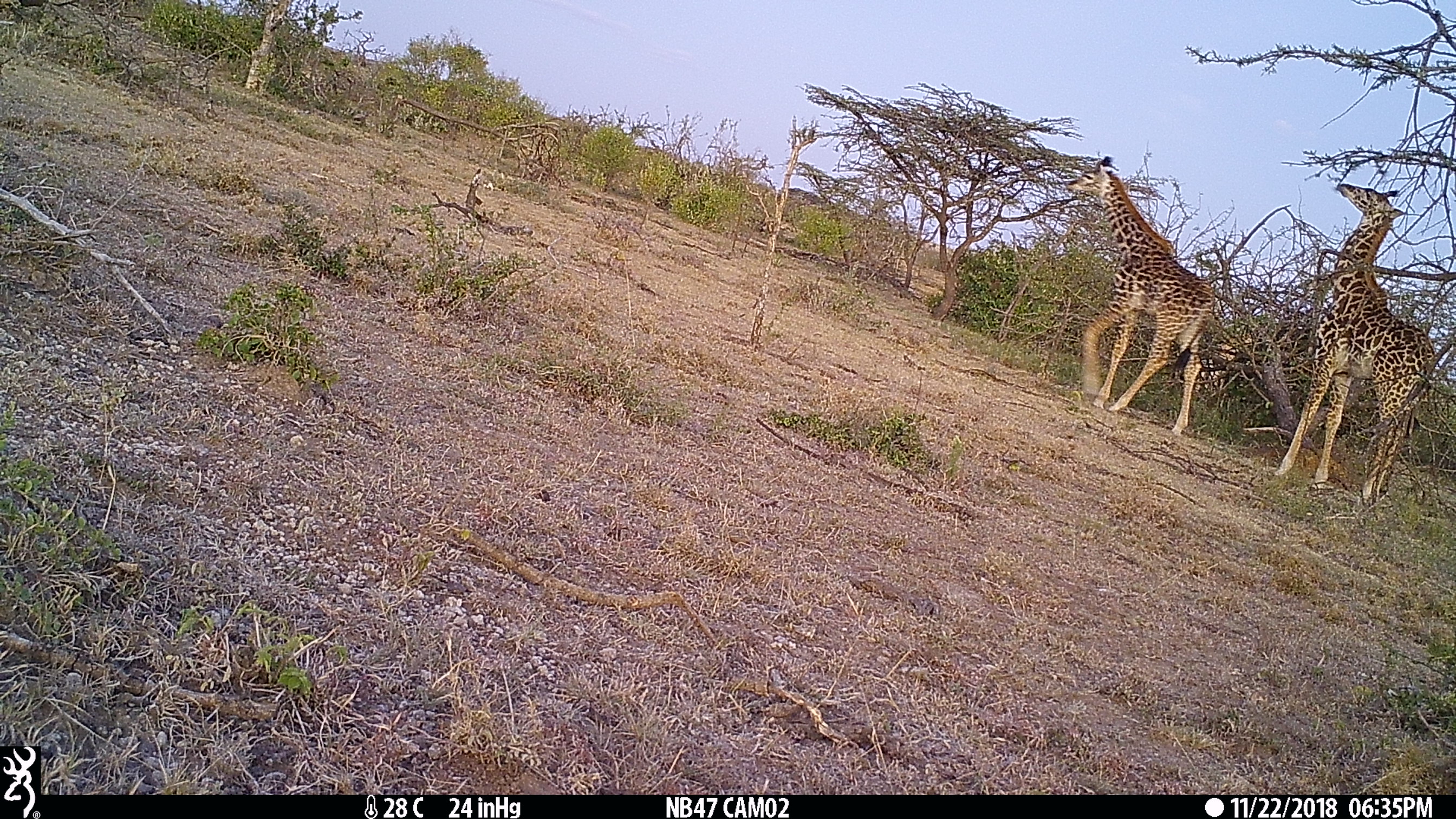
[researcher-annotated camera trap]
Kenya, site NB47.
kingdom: Animalia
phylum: Chordata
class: Mammalia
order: Artiodactyla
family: Giraffidae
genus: Giraffa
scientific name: Giraffa camelopardalis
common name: northern giraffe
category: giraffe